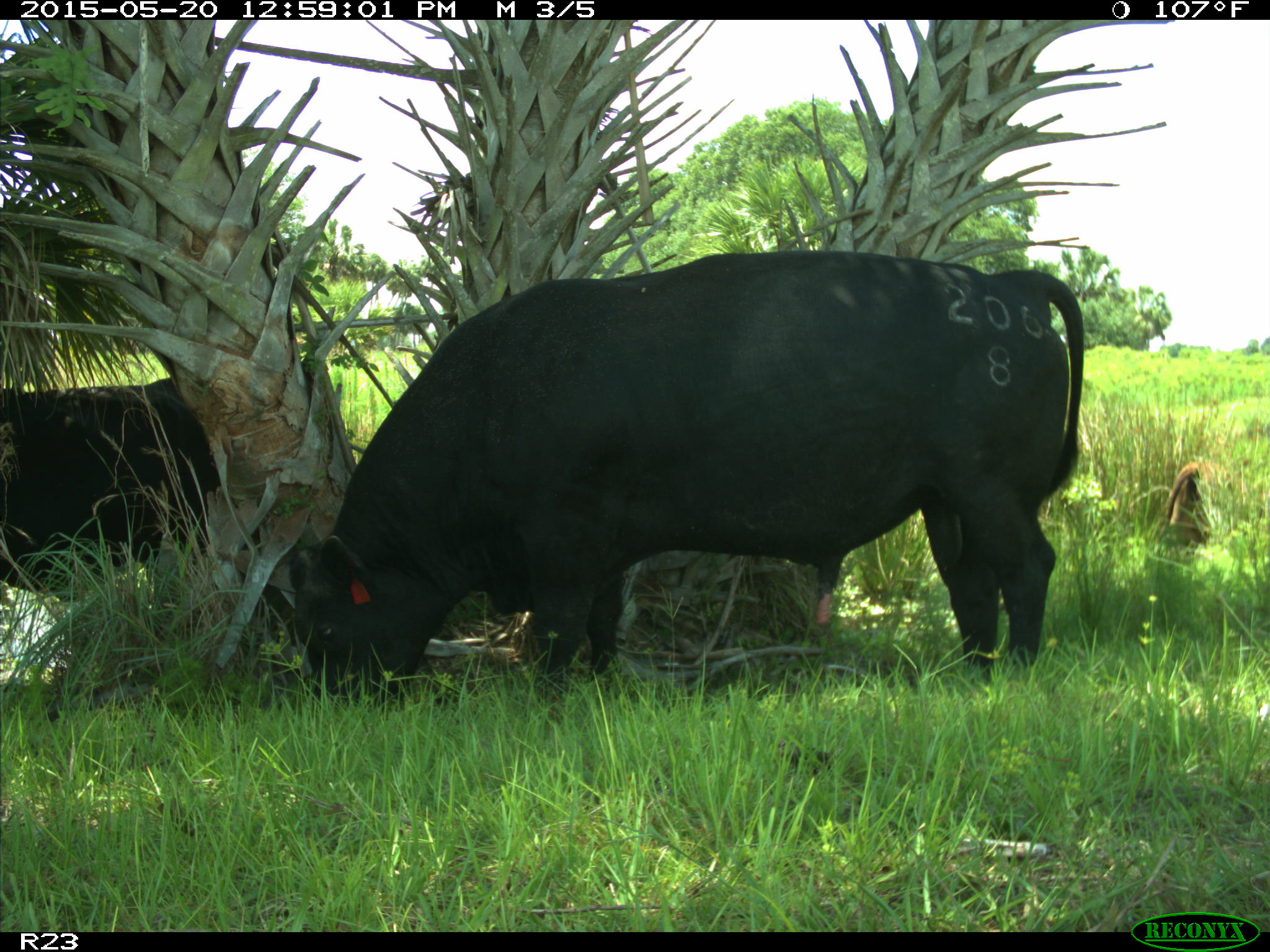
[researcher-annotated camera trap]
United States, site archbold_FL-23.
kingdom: Animalia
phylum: Chordata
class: Mammalia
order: Artiodactyla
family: Bovidae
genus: Bos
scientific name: Bos taurus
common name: domestic cow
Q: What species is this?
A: Bos taurus (domestic cow).